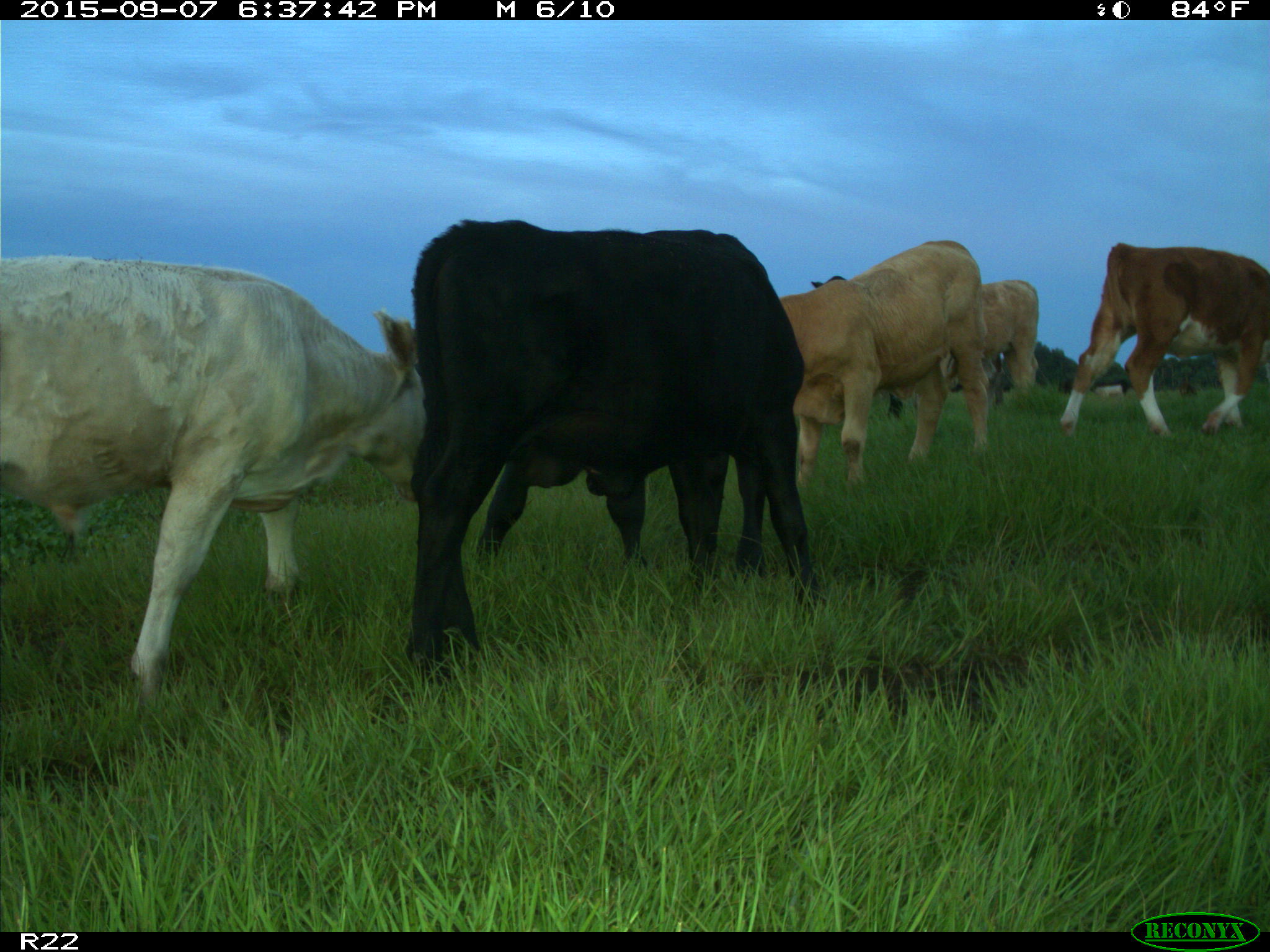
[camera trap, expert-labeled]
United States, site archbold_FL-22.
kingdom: Animalia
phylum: Chordata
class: Mammalia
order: Artiodactyla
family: Bovidae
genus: Bos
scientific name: Bos taurus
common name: domestic cow